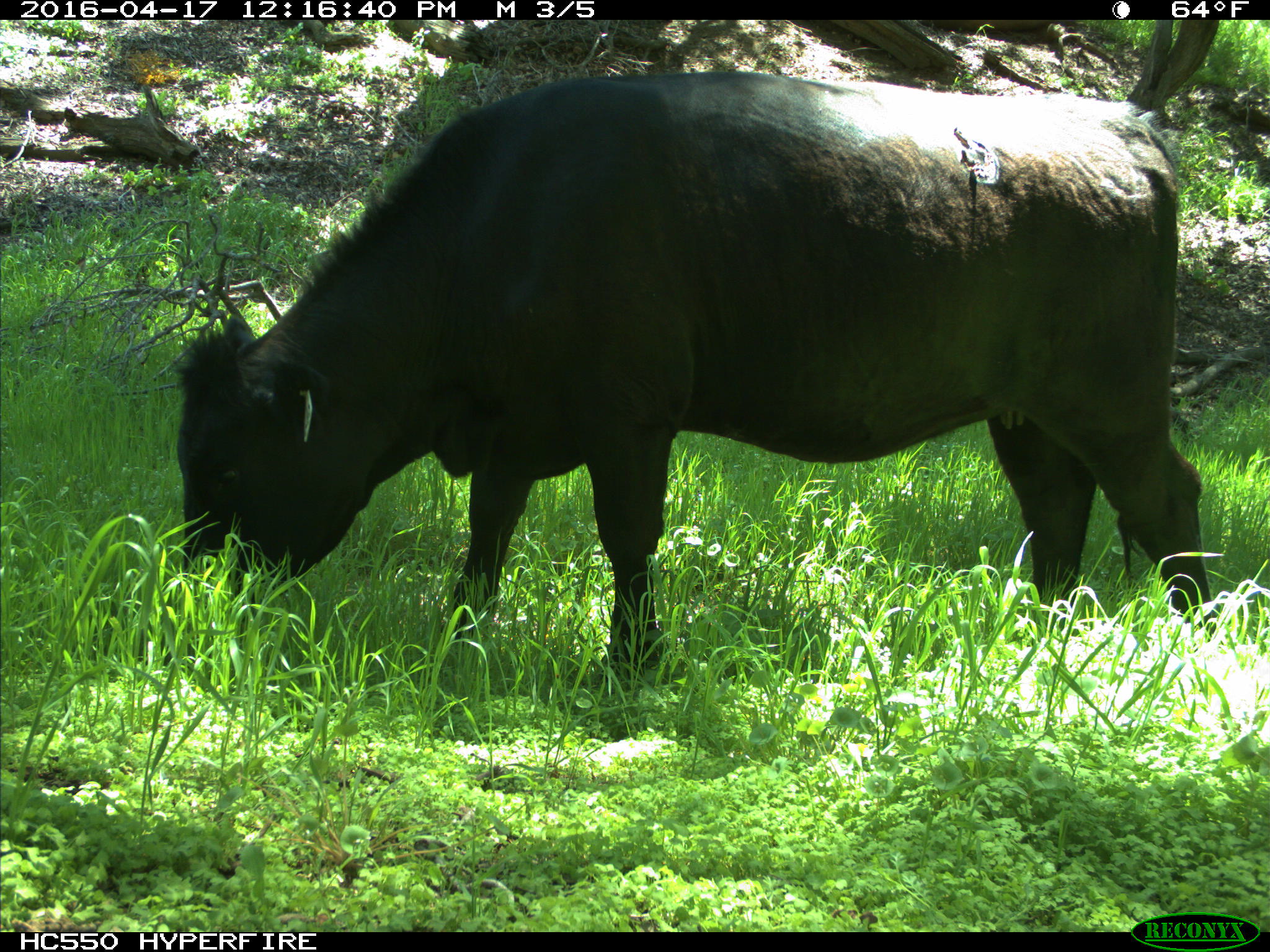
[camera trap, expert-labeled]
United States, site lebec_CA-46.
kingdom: Animalia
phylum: Chordata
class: Mammalia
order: Artiodactyla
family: Bovidae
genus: Bos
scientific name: Bos taurus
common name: domestic cow